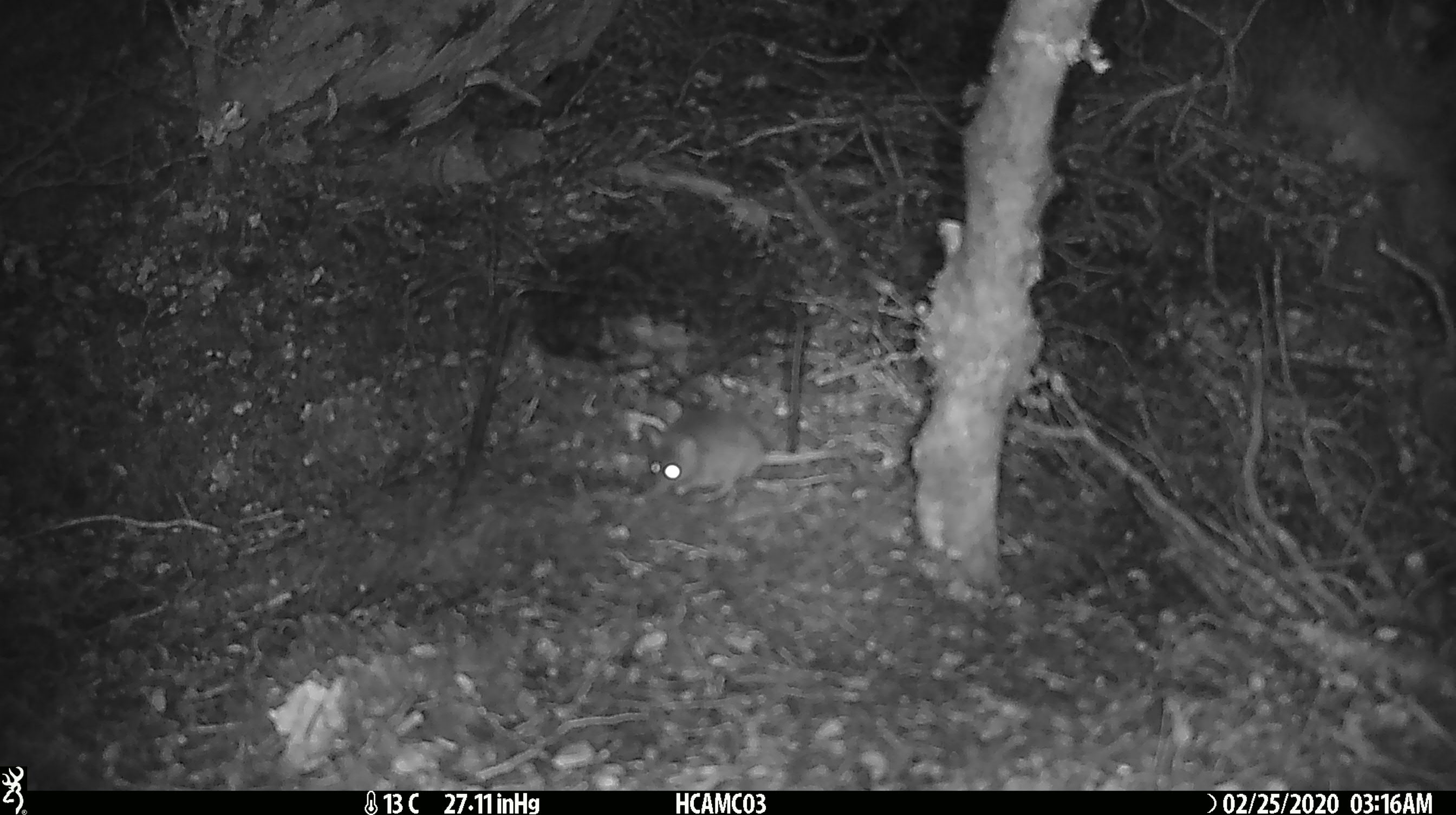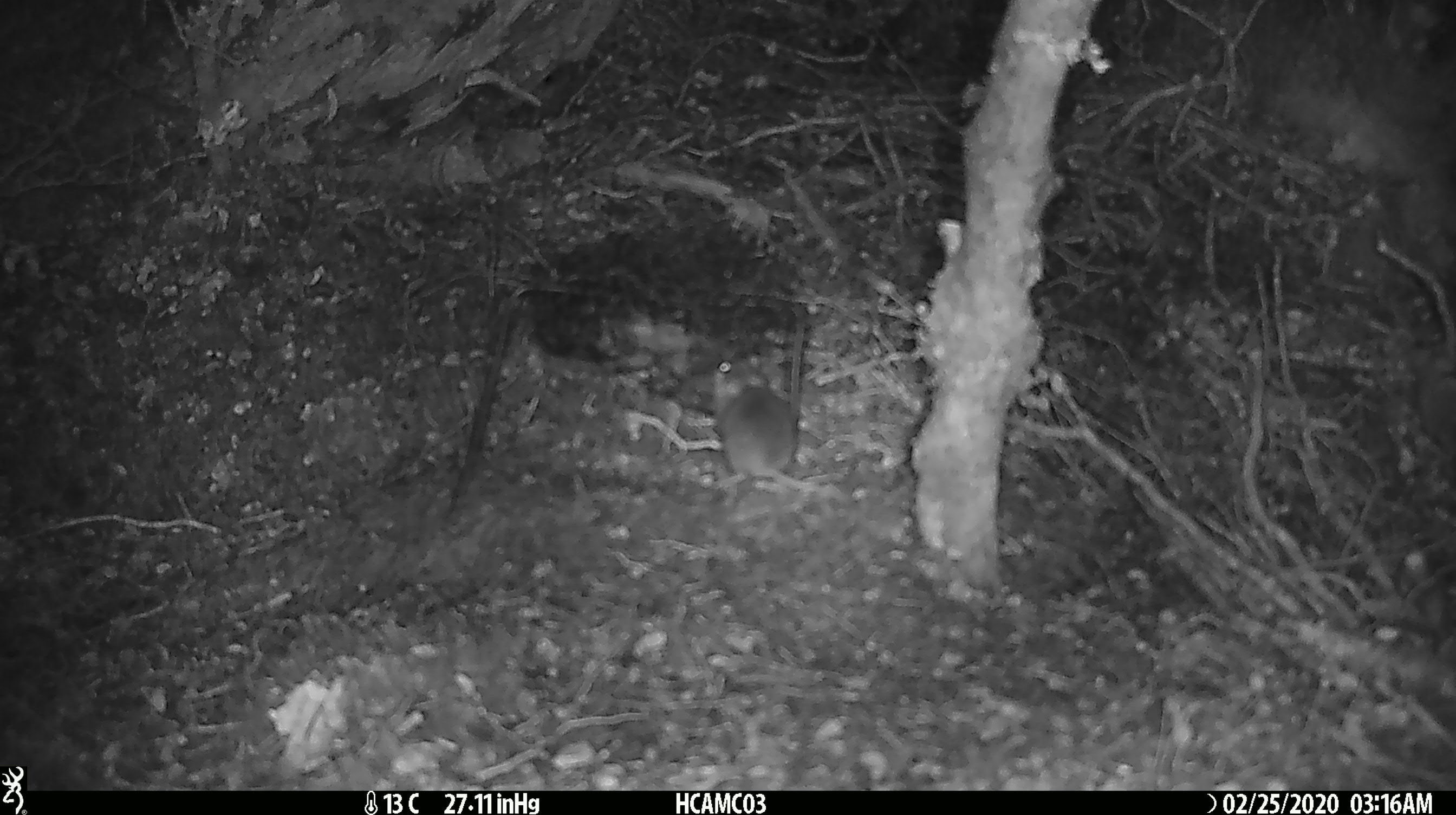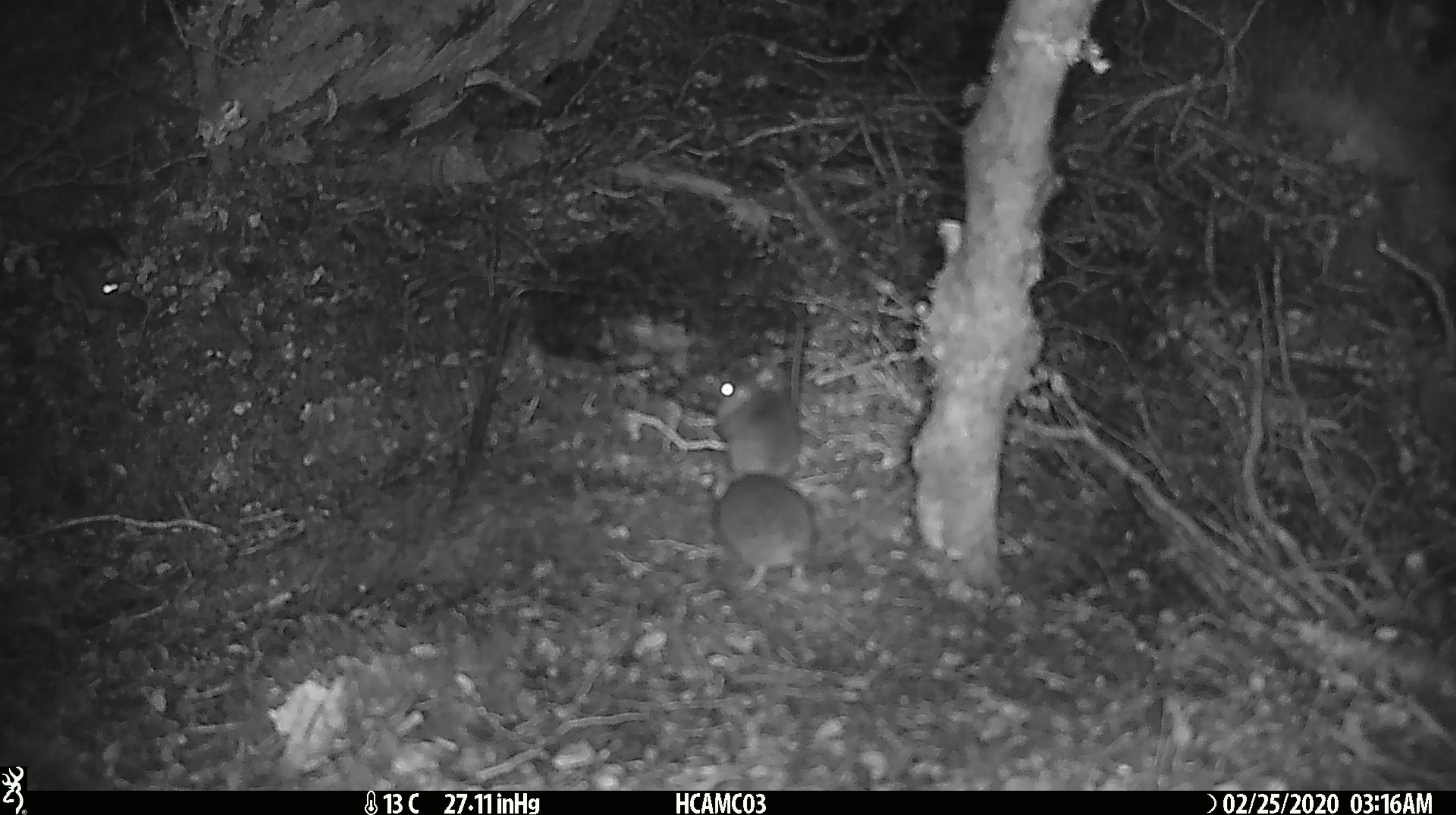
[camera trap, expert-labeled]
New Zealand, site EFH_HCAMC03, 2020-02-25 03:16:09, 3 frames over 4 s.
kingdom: Animalia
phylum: Chordata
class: Mammalia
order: Rodentia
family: Muridae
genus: Mus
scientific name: Mus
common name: mouse